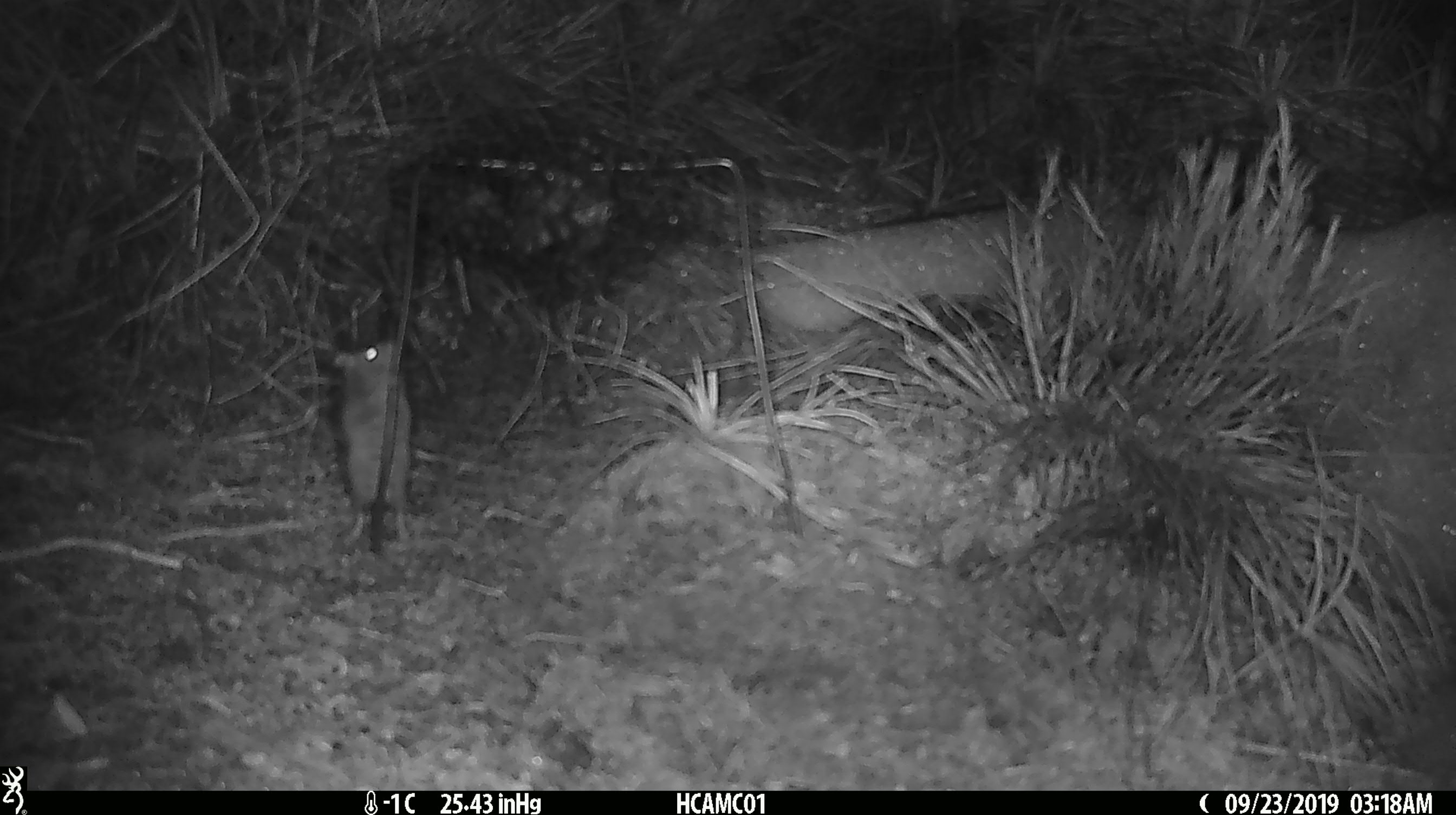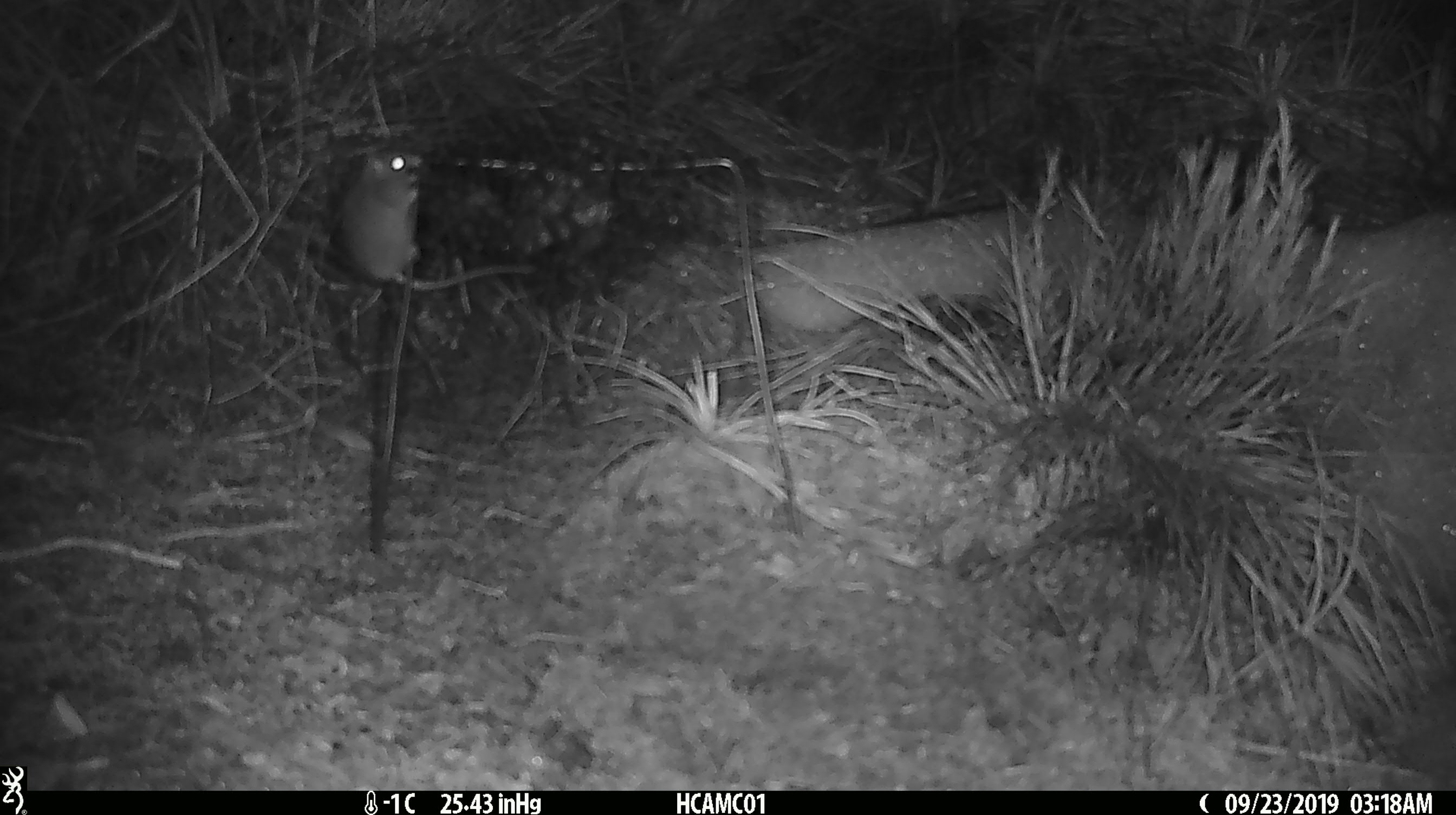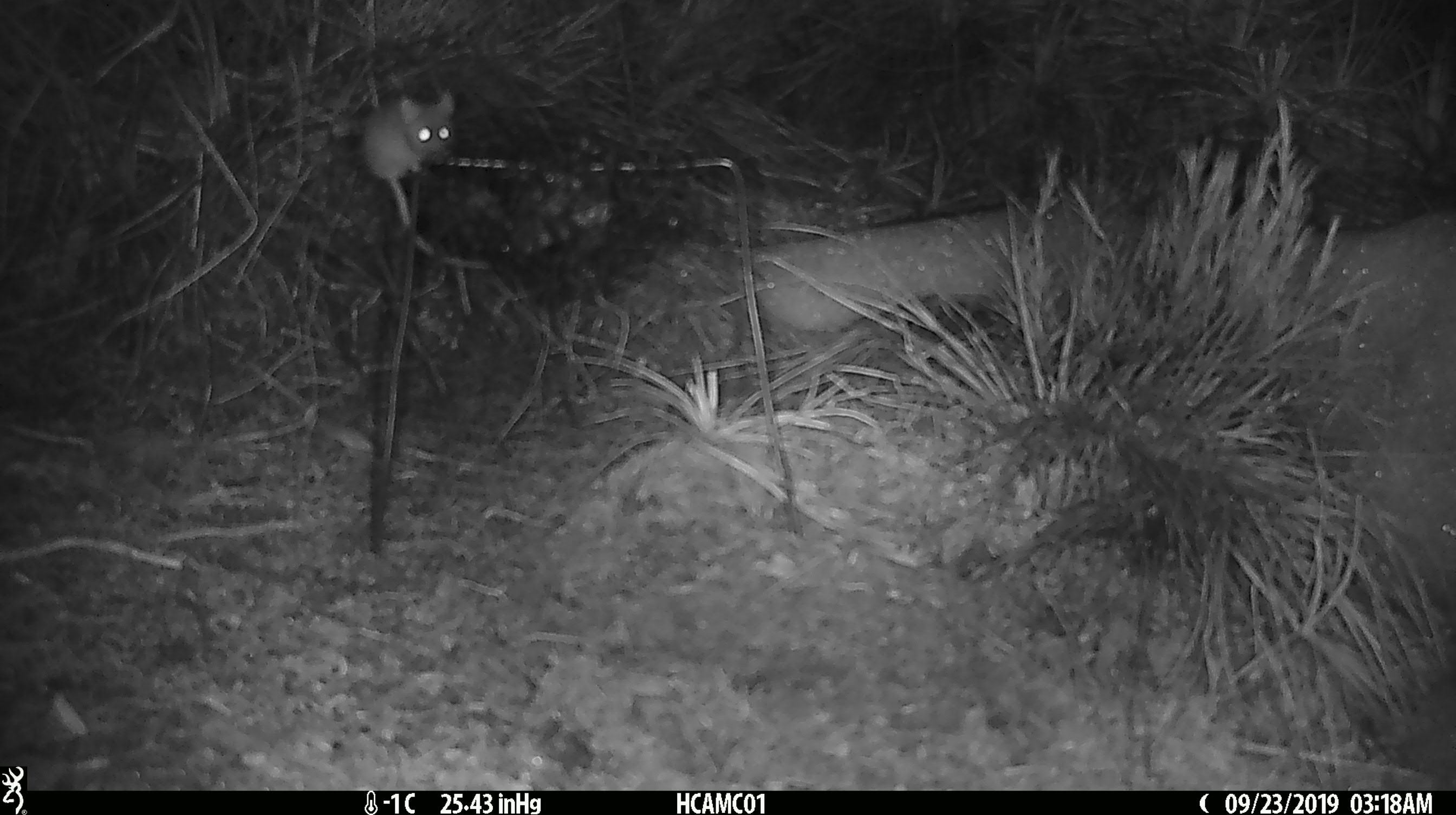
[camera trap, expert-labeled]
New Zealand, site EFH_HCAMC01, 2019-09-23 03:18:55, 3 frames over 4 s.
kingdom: Animalia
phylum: Chordata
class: Mammalia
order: Rodentia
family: Muridae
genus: Mus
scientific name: Mus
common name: mouse